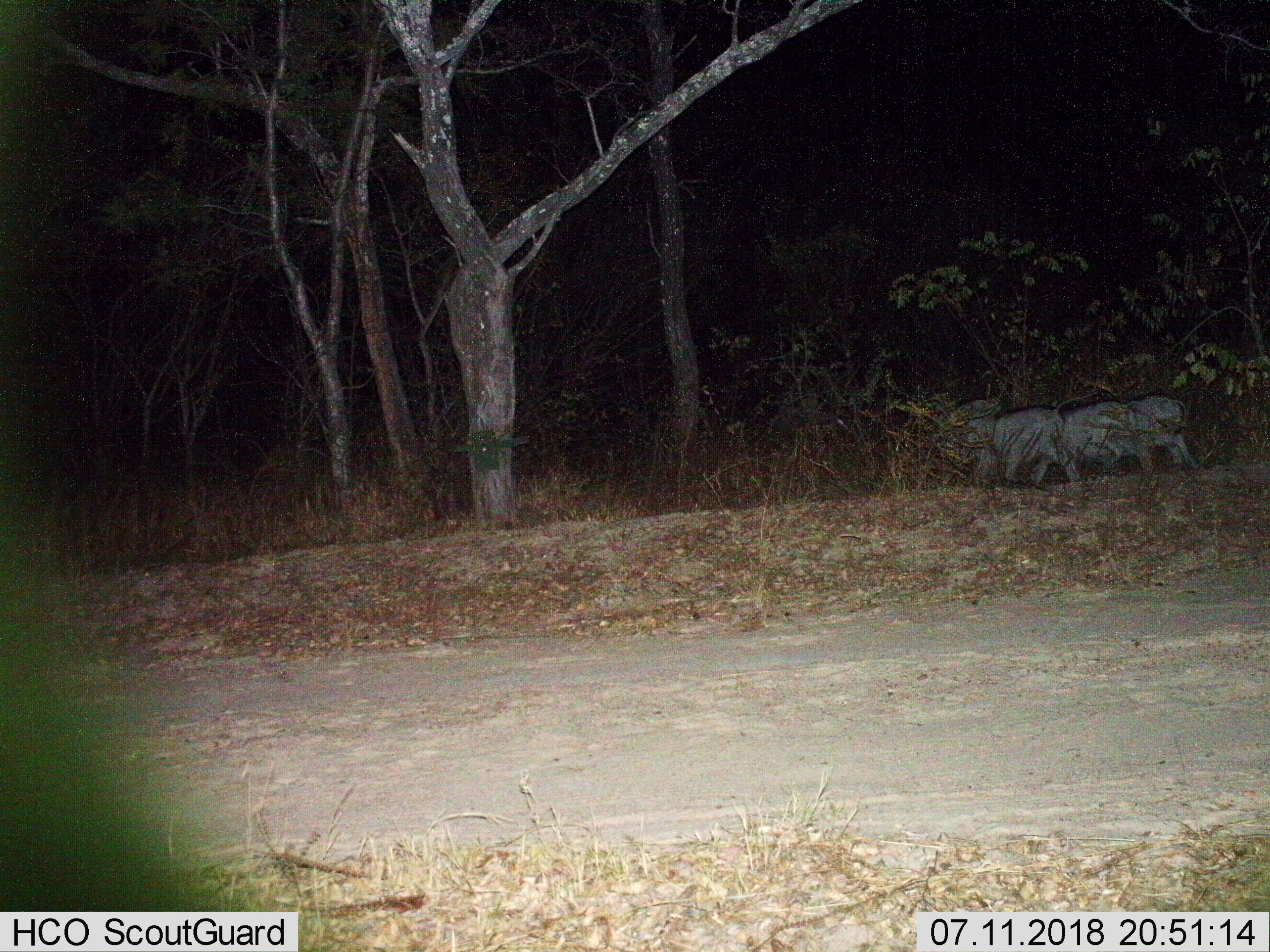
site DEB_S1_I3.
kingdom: Animalia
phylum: Chordata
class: Mammalia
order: Artiodactyla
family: Suidae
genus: Phacochoerus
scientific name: Phacochoerus africanus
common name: warthog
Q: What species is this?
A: Warthog (Phacochoerus africanus).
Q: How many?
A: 3.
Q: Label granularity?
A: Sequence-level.